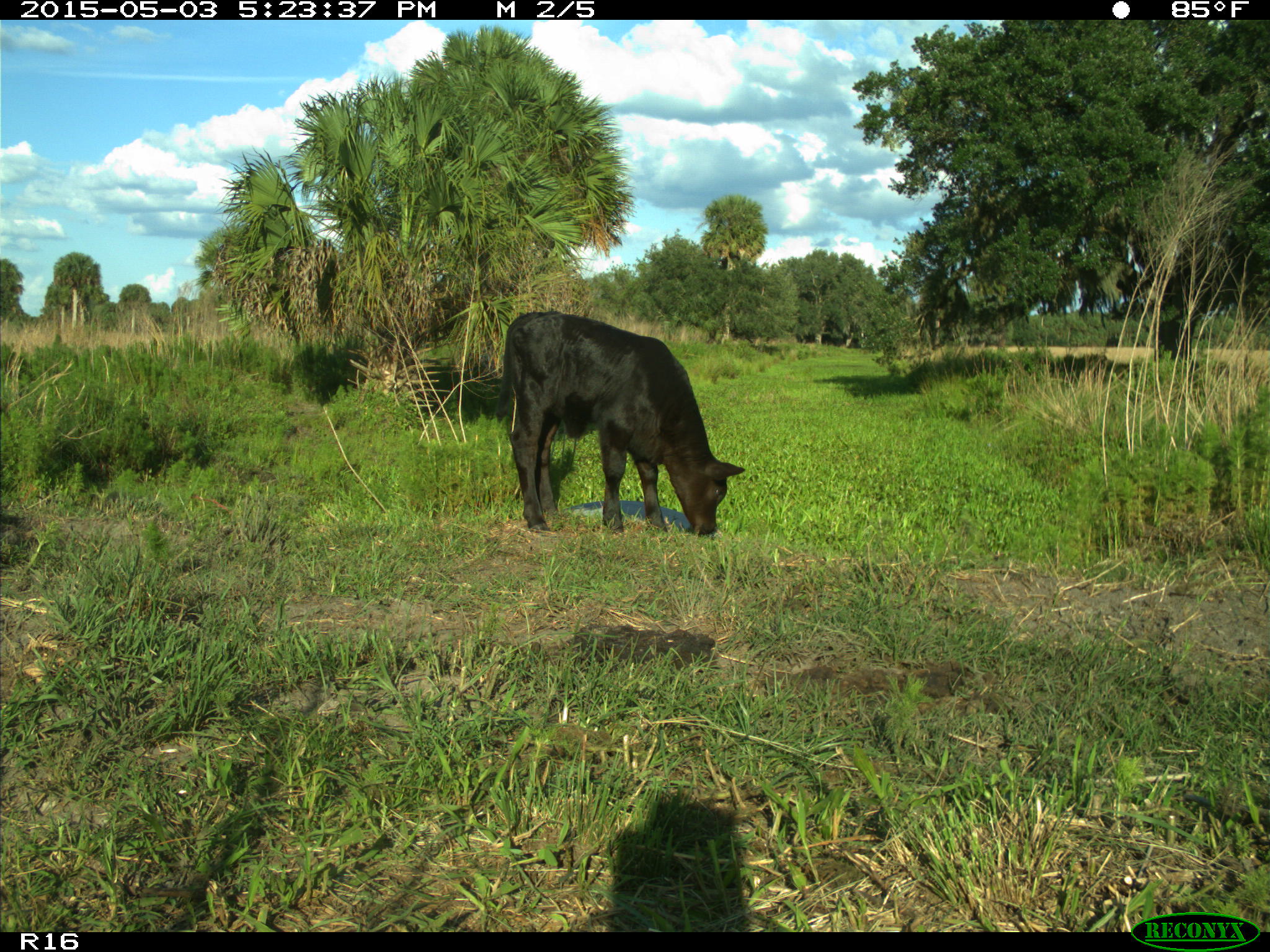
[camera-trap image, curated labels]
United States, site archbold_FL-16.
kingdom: Animalia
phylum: Chordata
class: Mammalia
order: Artiodactyla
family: Bovidae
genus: Bos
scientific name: Bos taurus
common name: domestic cow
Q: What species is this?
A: Bos taurus (domestic cow).